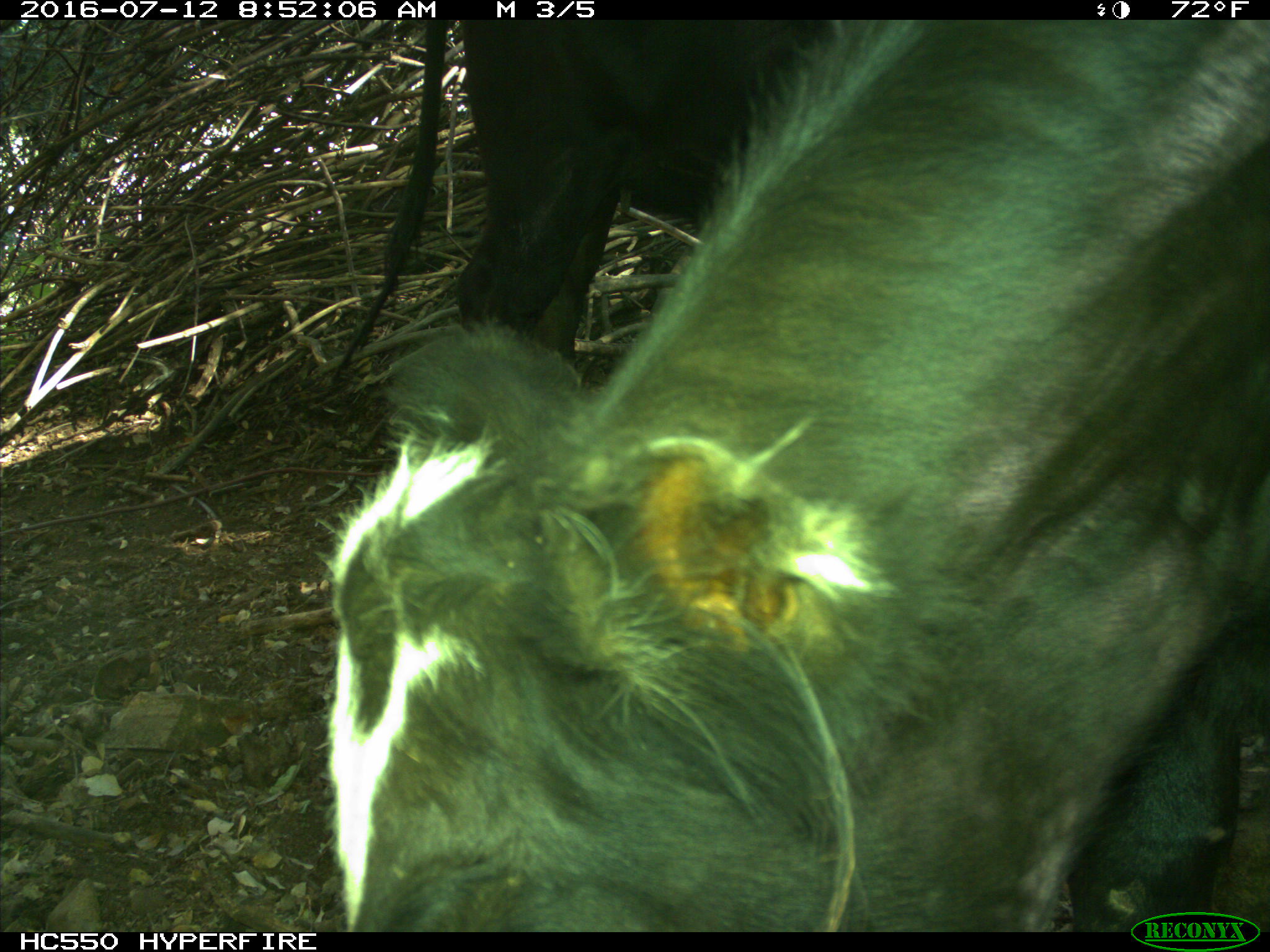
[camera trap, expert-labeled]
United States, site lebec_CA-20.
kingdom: Animalia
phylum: Chordata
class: Mammalia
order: Artiodactyla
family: Bovidae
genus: Bos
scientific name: Bos taurus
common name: domestic cow